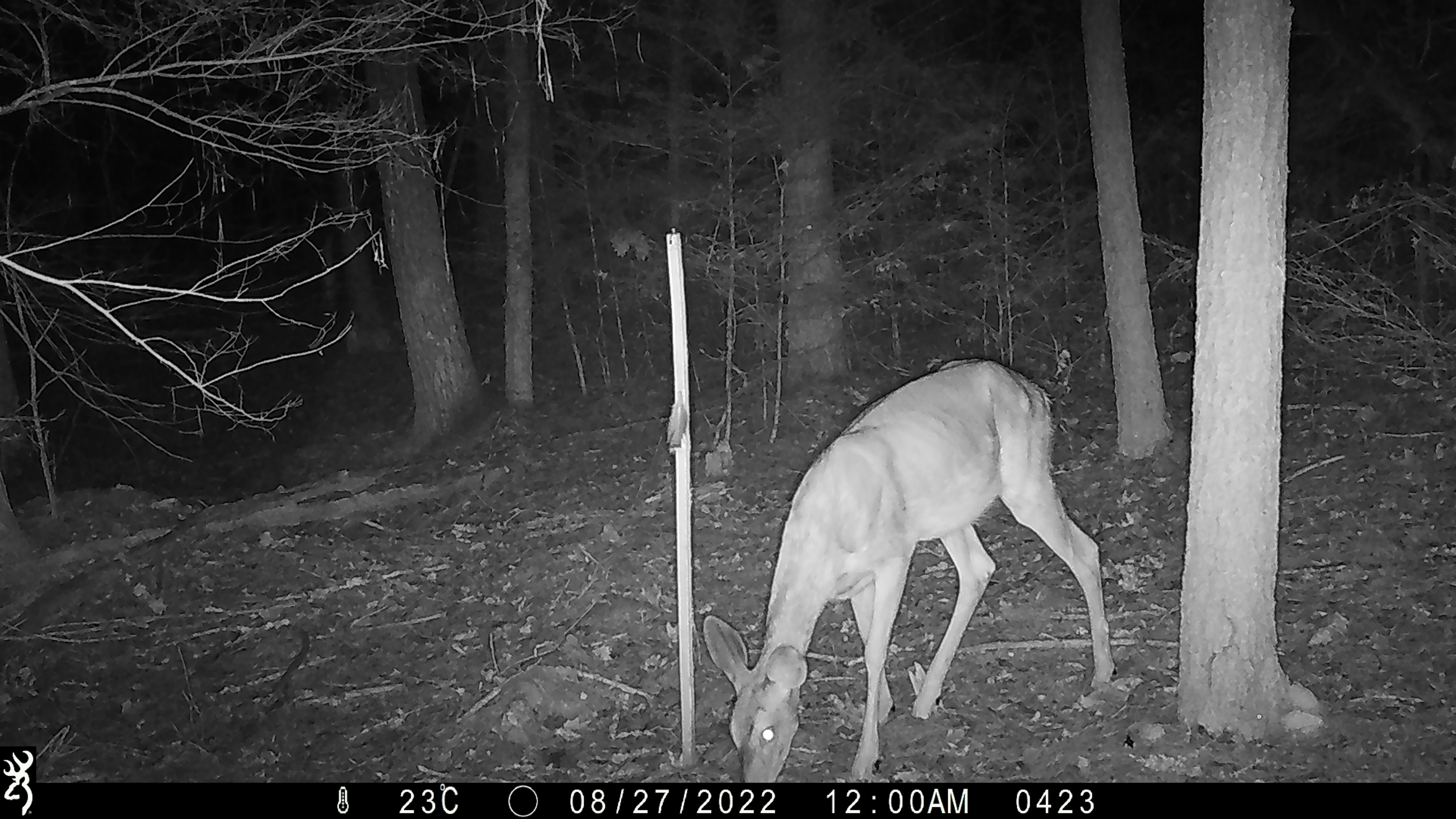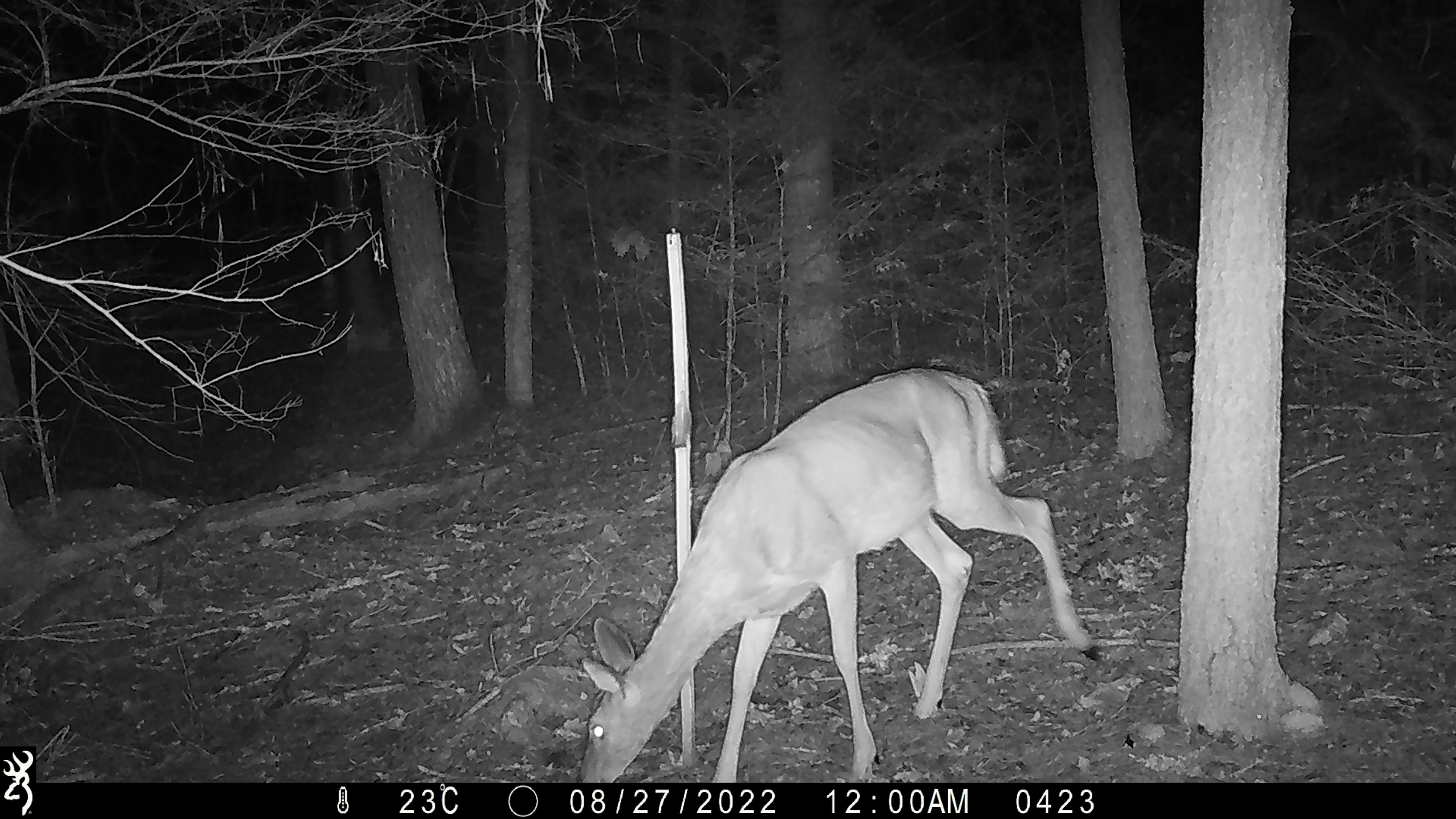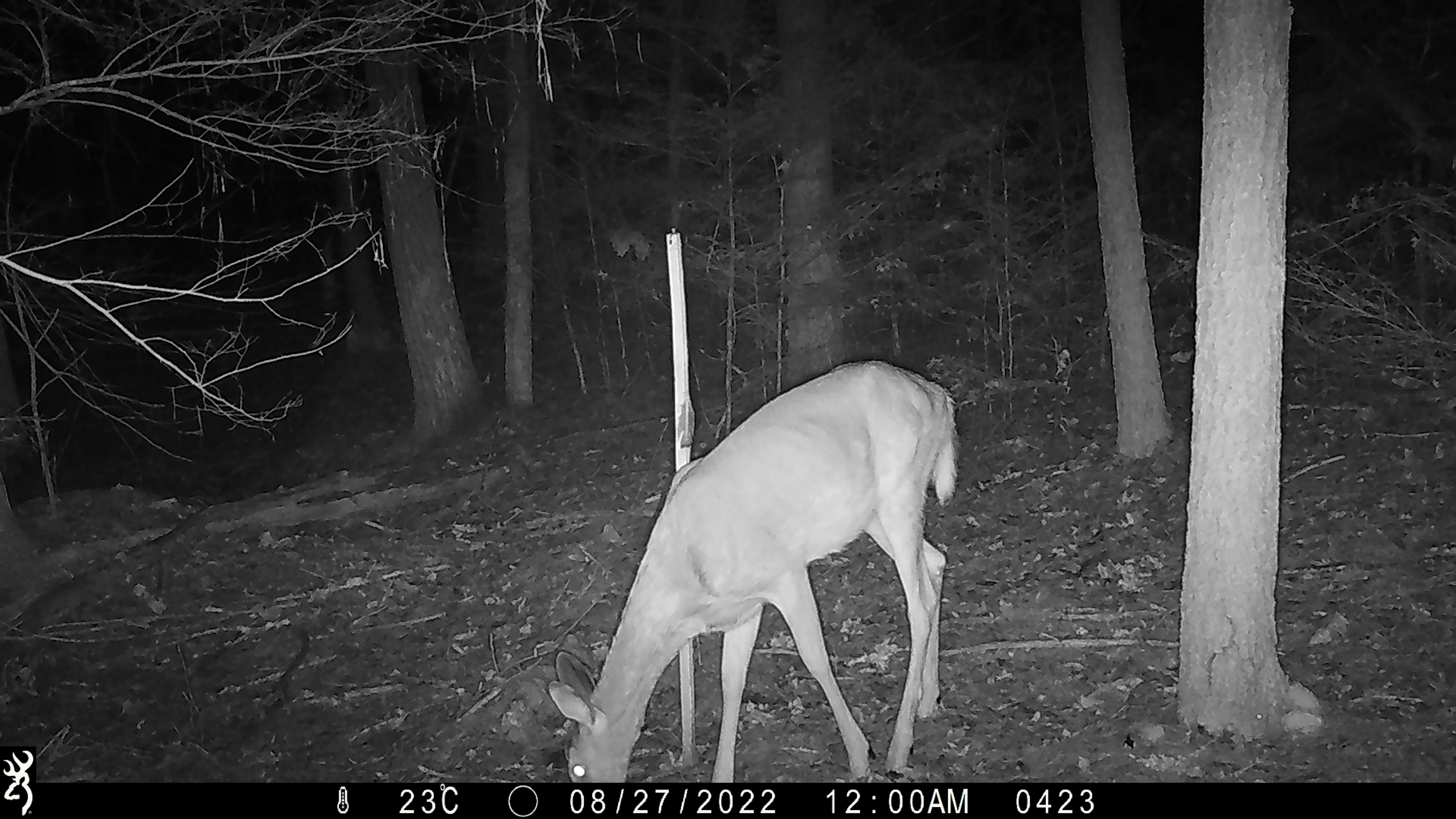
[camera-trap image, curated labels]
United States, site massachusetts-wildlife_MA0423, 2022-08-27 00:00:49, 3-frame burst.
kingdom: Animalia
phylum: Chordata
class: Mammalia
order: Artiodactyla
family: Cervidae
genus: Odocoileus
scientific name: Odocoileus virginianus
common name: white-tailed deer